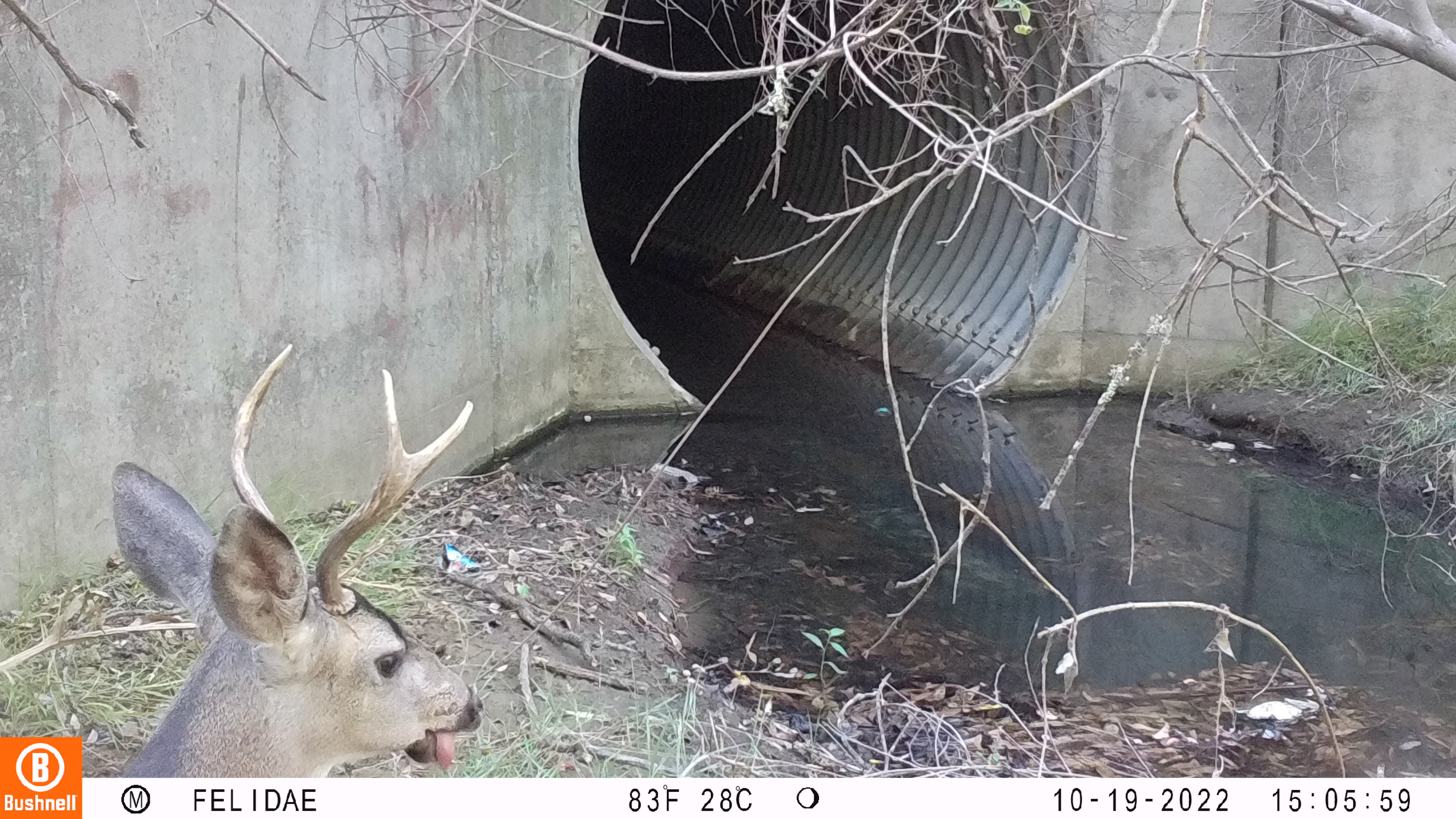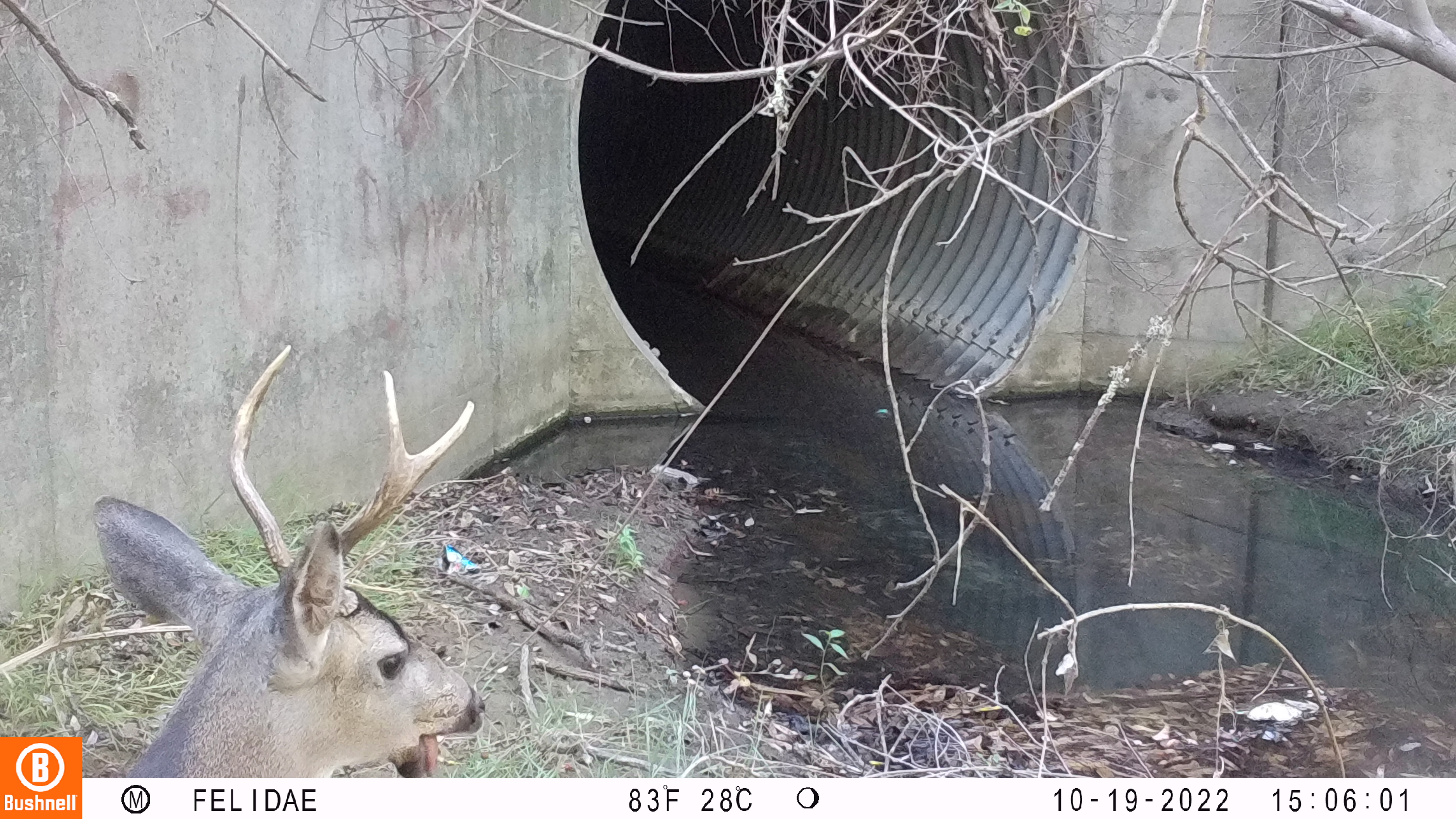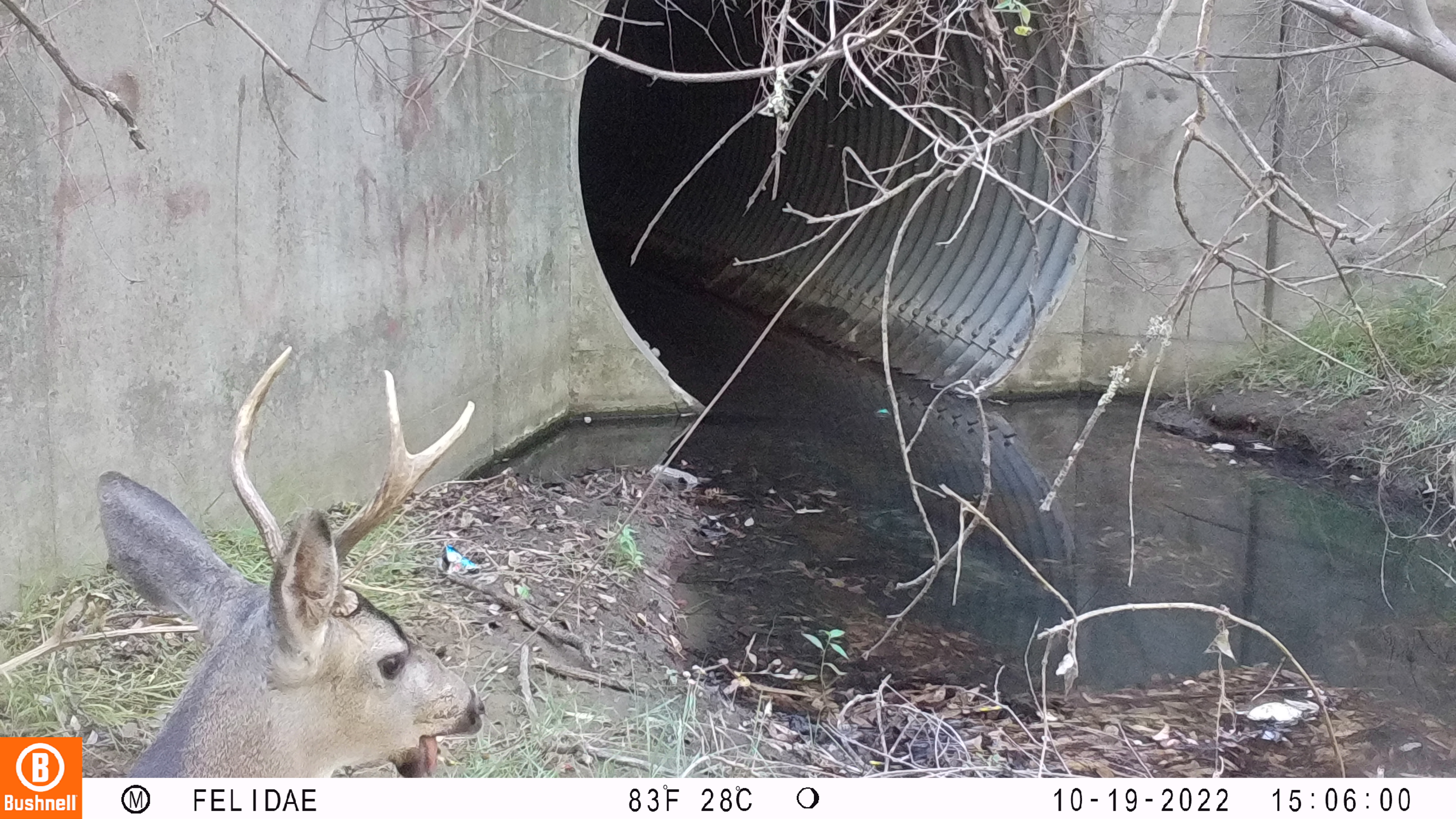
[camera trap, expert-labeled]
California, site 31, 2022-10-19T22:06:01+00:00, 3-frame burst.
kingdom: Animalia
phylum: Chordata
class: Mammalia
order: Artiodactyla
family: Cervidae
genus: Odocoileus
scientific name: Odocoileus hemionus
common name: mule deer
Mule deer (Odocoileus hemionus).